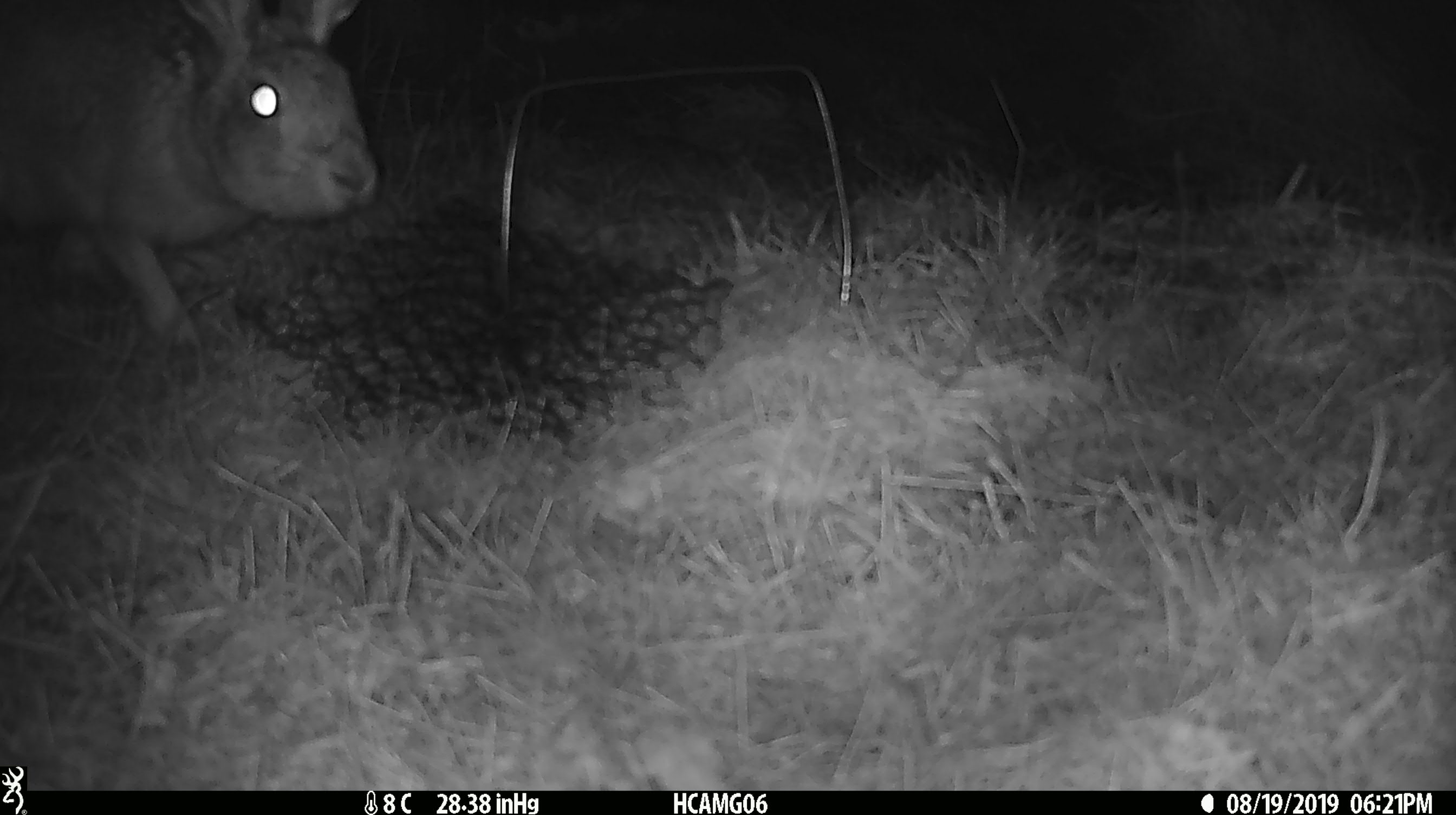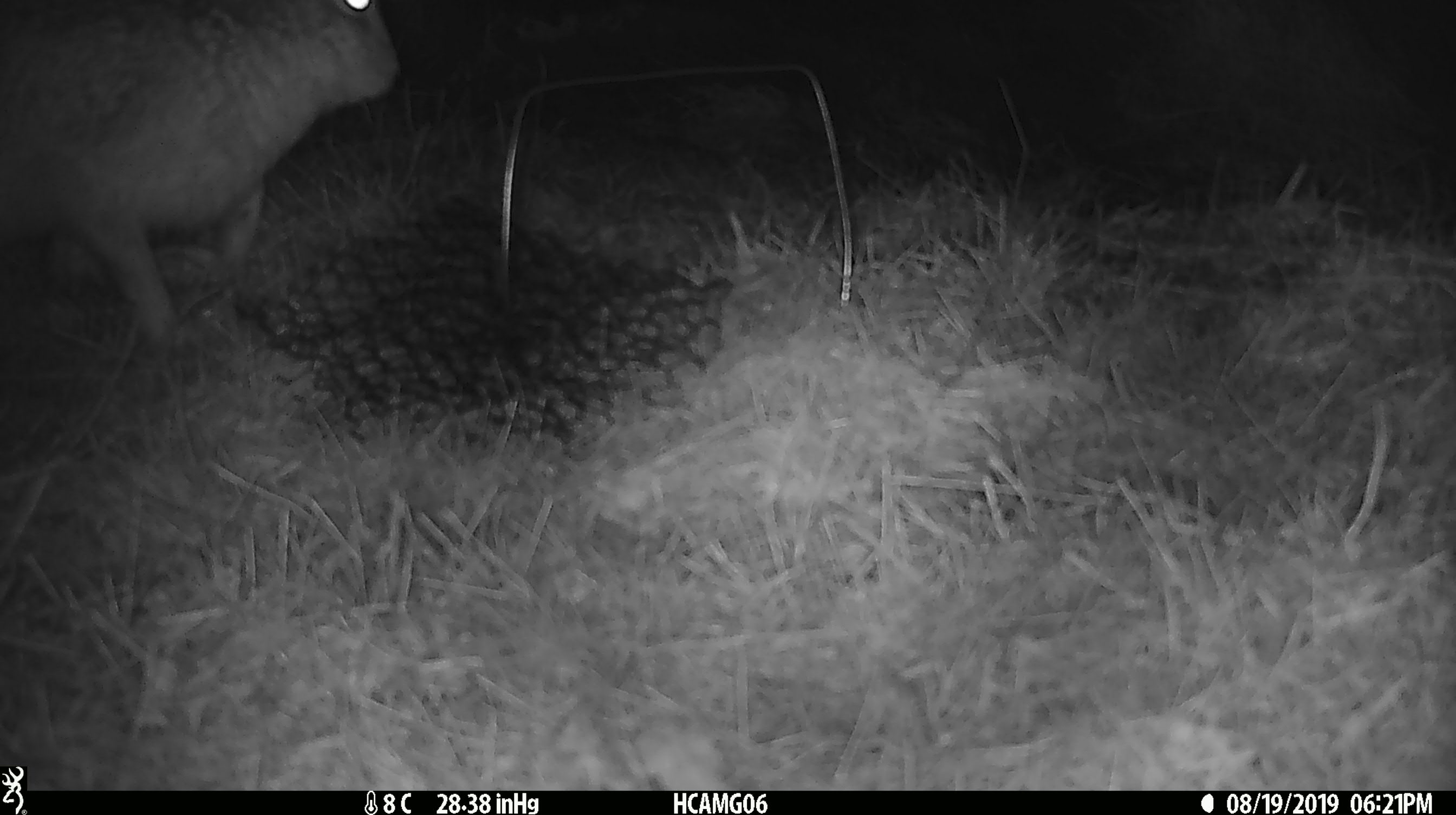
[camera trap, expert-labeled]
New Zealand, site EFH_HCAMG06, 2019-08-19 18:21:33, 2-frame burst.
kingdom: Animalia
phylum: Chordata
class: Mammalia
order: Lagomorpha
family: Leporidae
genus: Lepus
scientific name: Lepus europaeus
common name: brown hare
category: hare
Hare (brown hare) (Lepus europaeus).